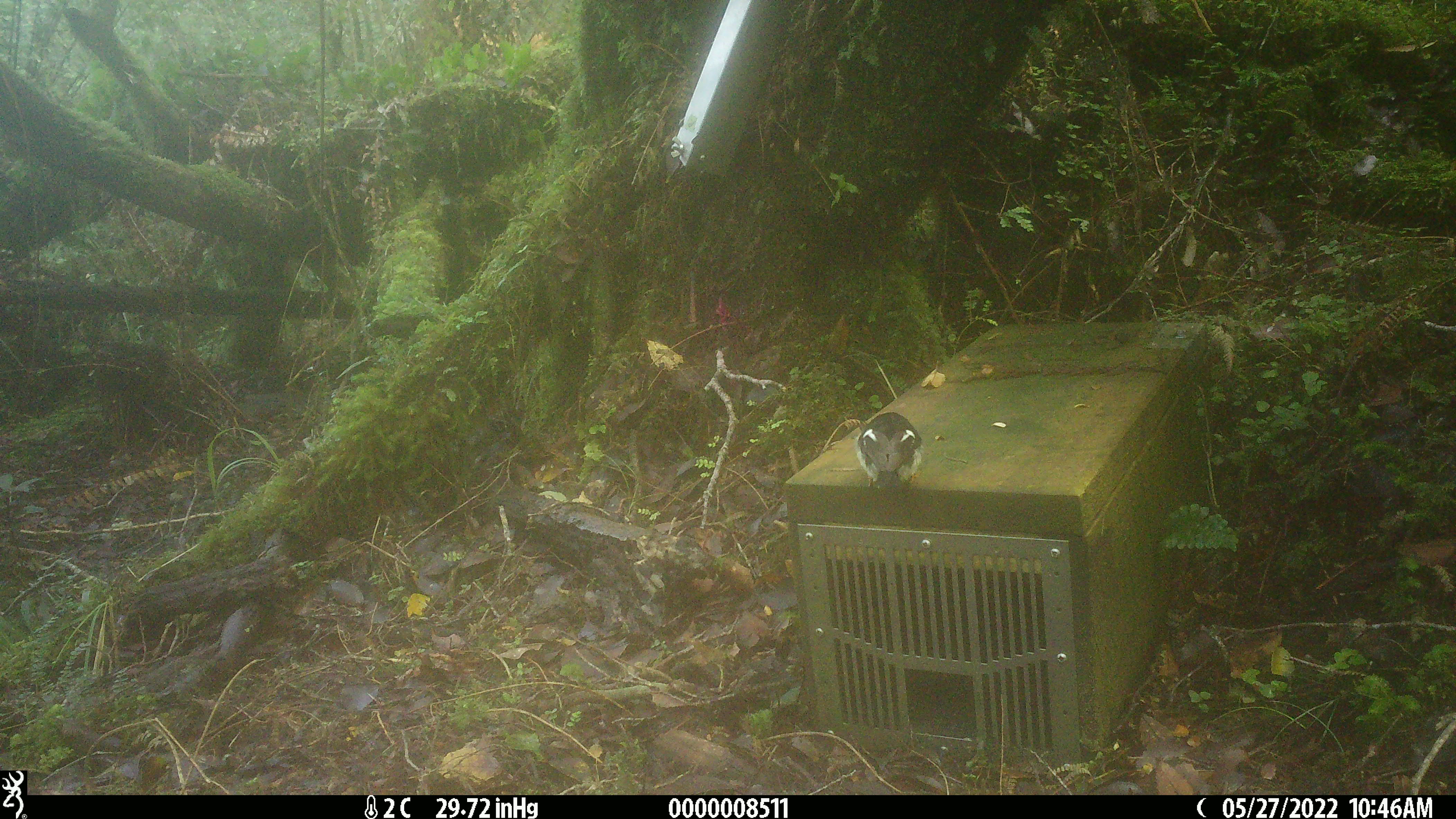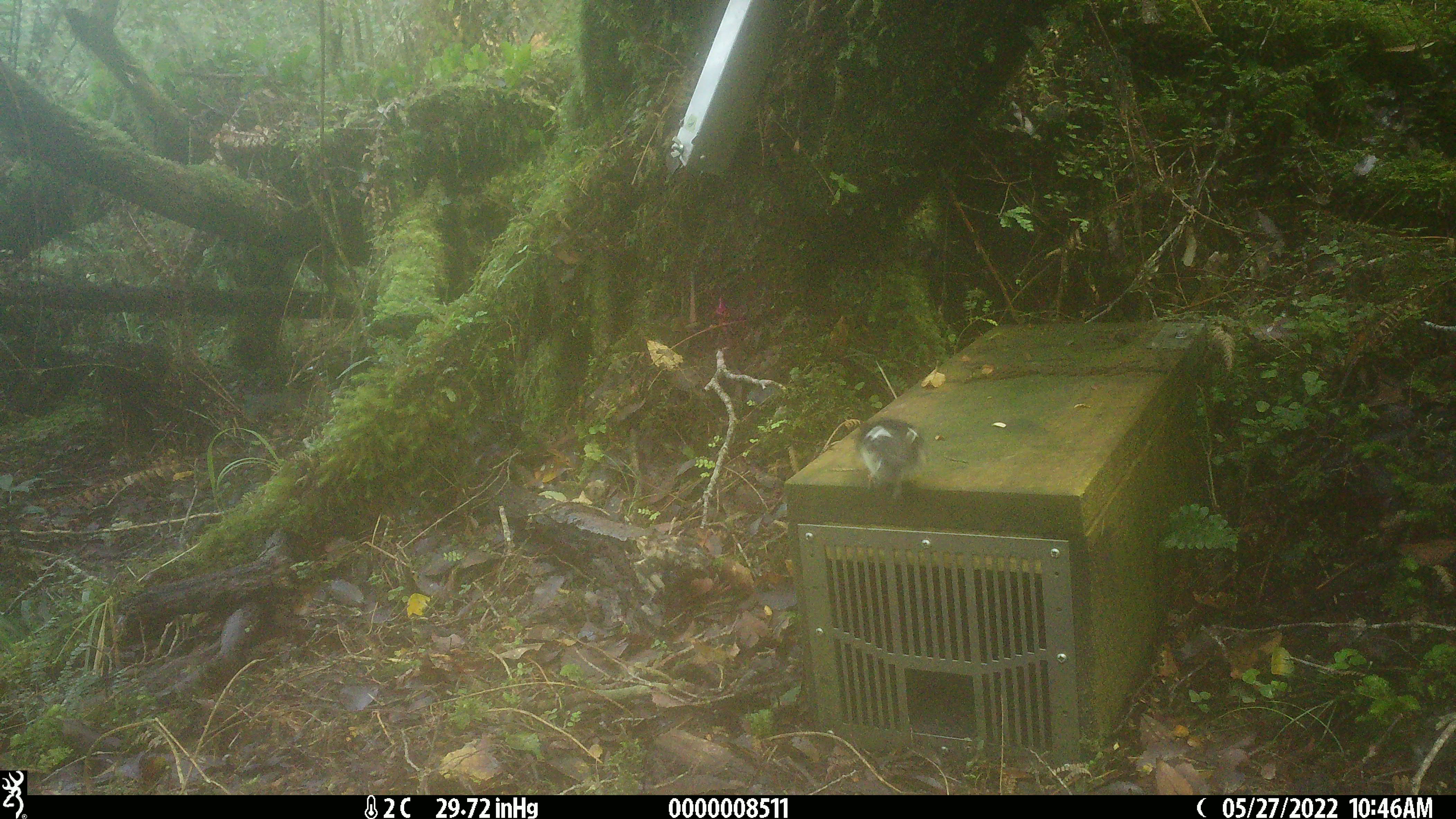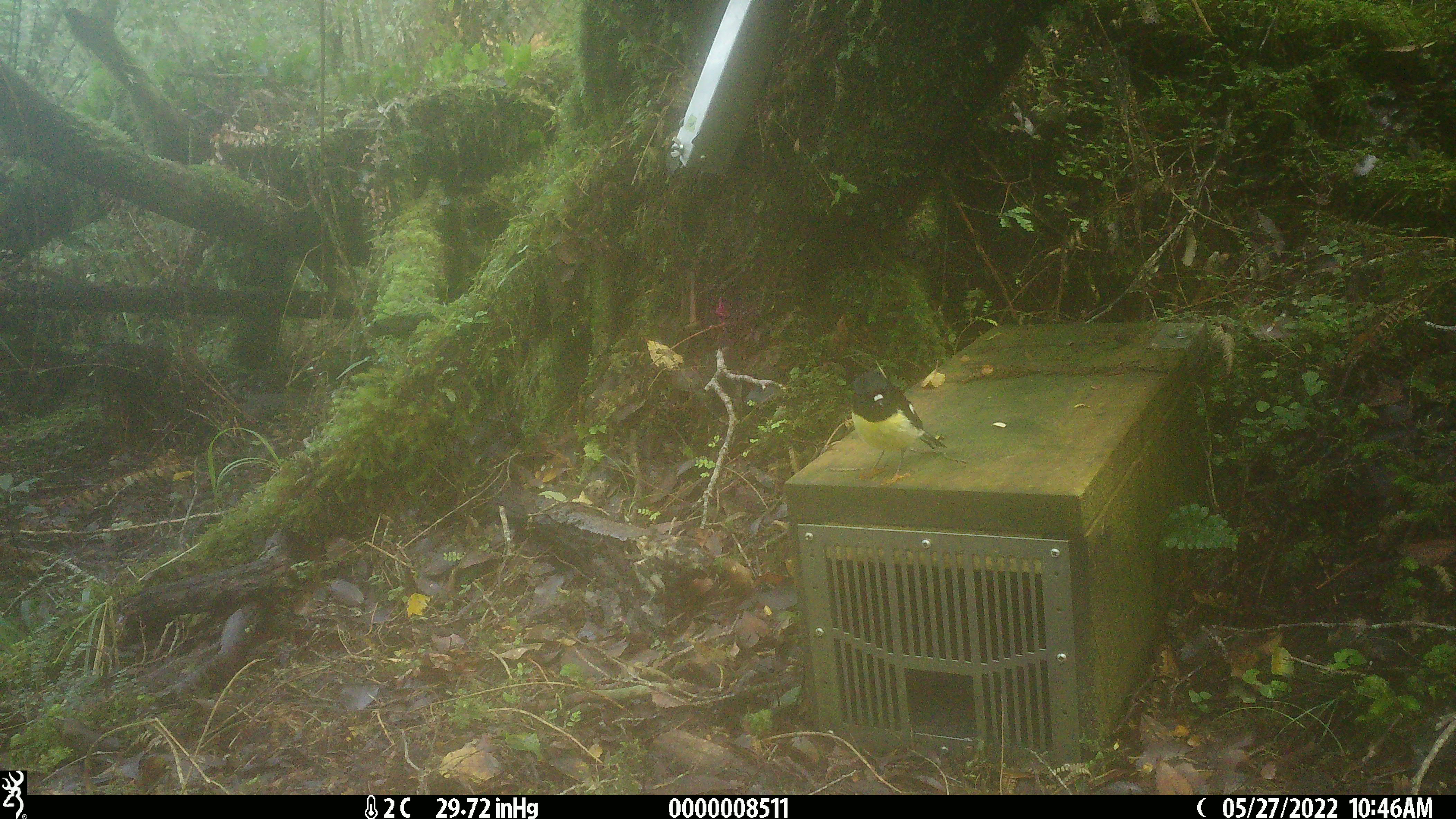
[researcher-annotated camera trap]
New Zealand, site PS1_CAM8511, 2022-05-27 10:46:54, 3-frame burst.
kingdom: Animalia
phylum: Chordata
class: Aves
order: Passeriformes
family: Petroicidae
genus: Petroica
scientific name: Petroica macrocephala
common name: tomtit